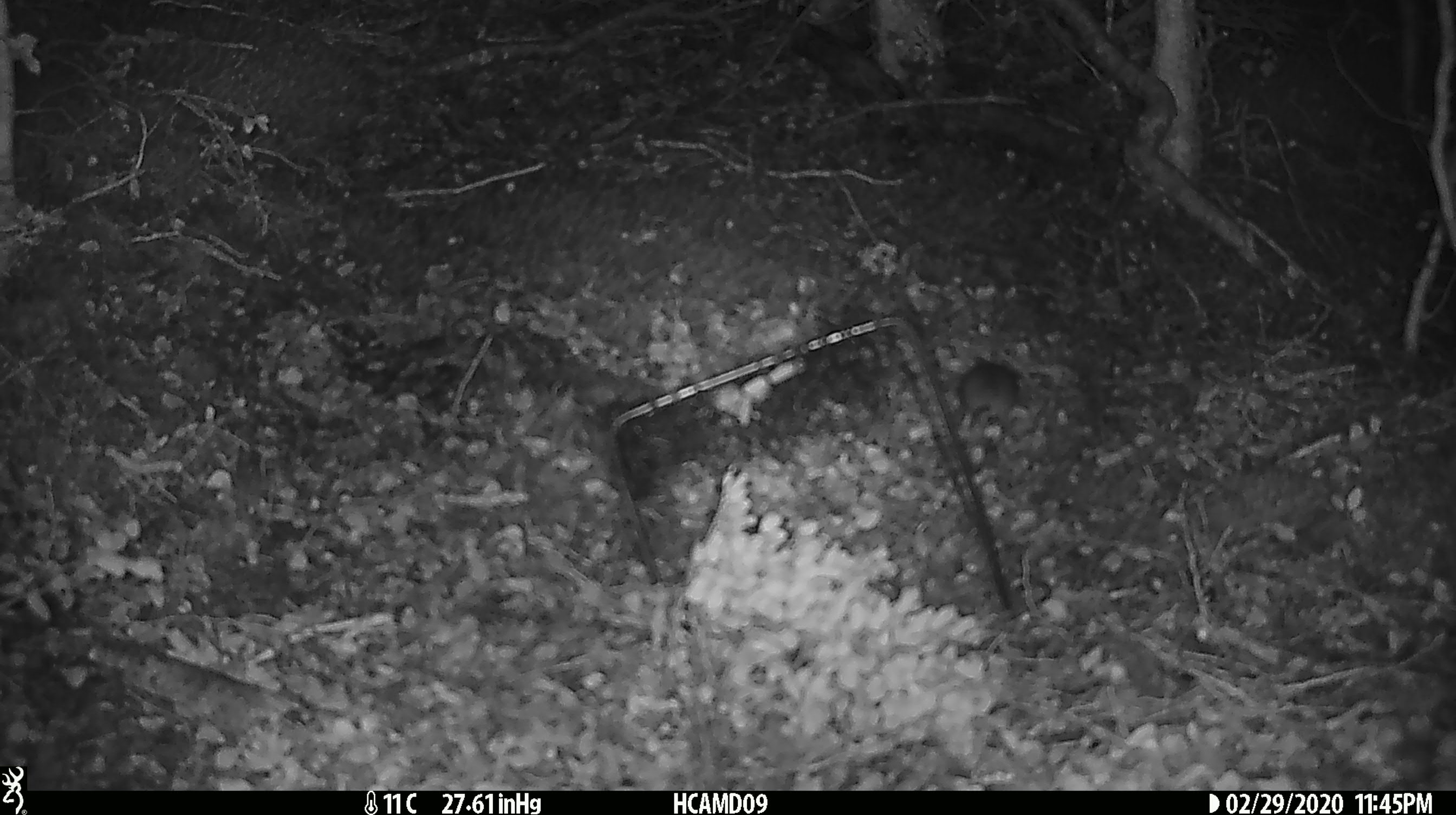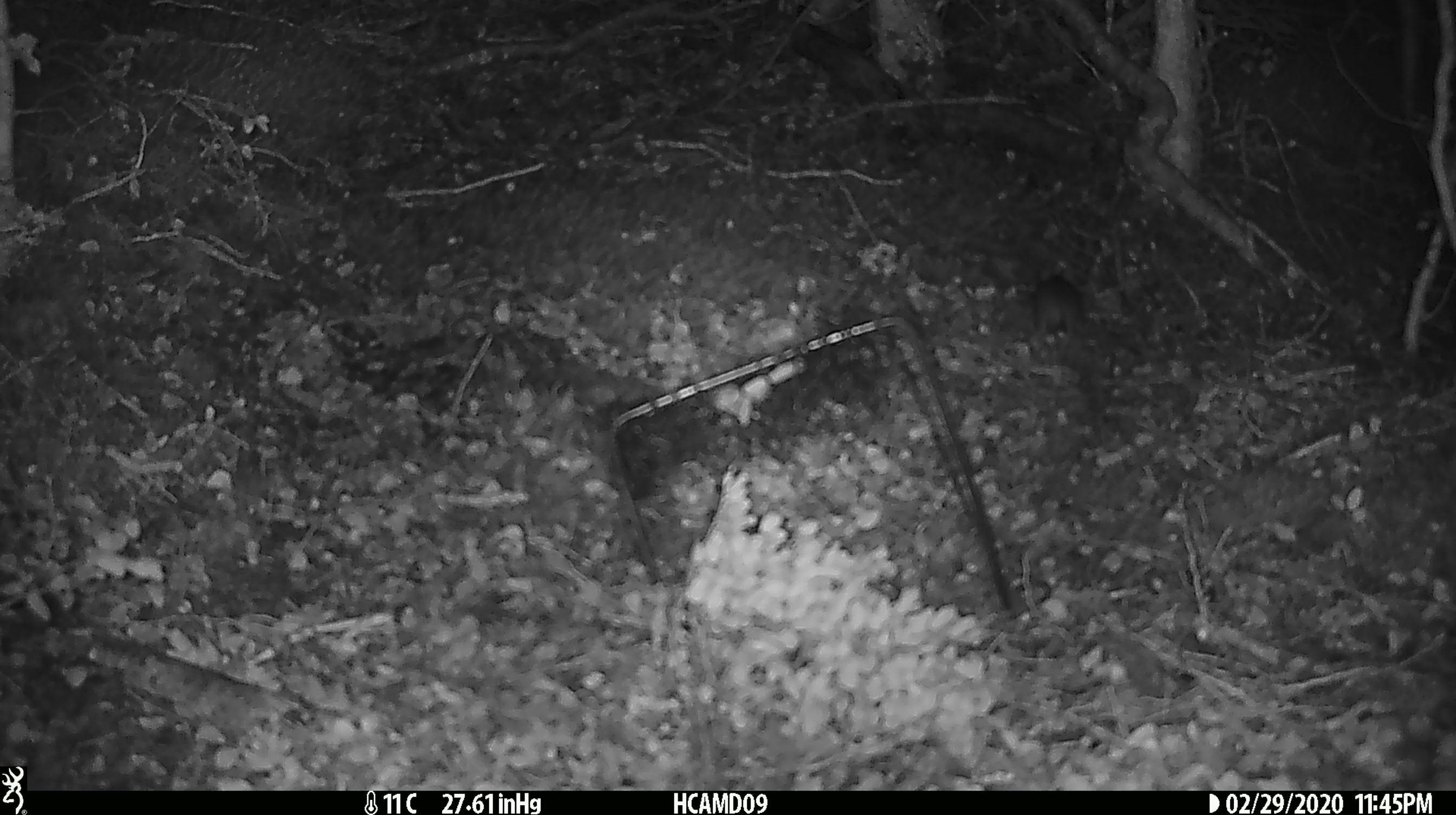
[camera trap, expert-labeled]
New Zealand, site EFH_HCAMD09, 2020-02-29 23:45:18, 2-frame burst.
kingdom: Animalia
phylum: Chordata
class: Mammalia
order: Rodentia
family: Muridae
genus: Mus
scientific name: Mus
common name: mouse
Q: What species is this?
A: Mouse (Mus).